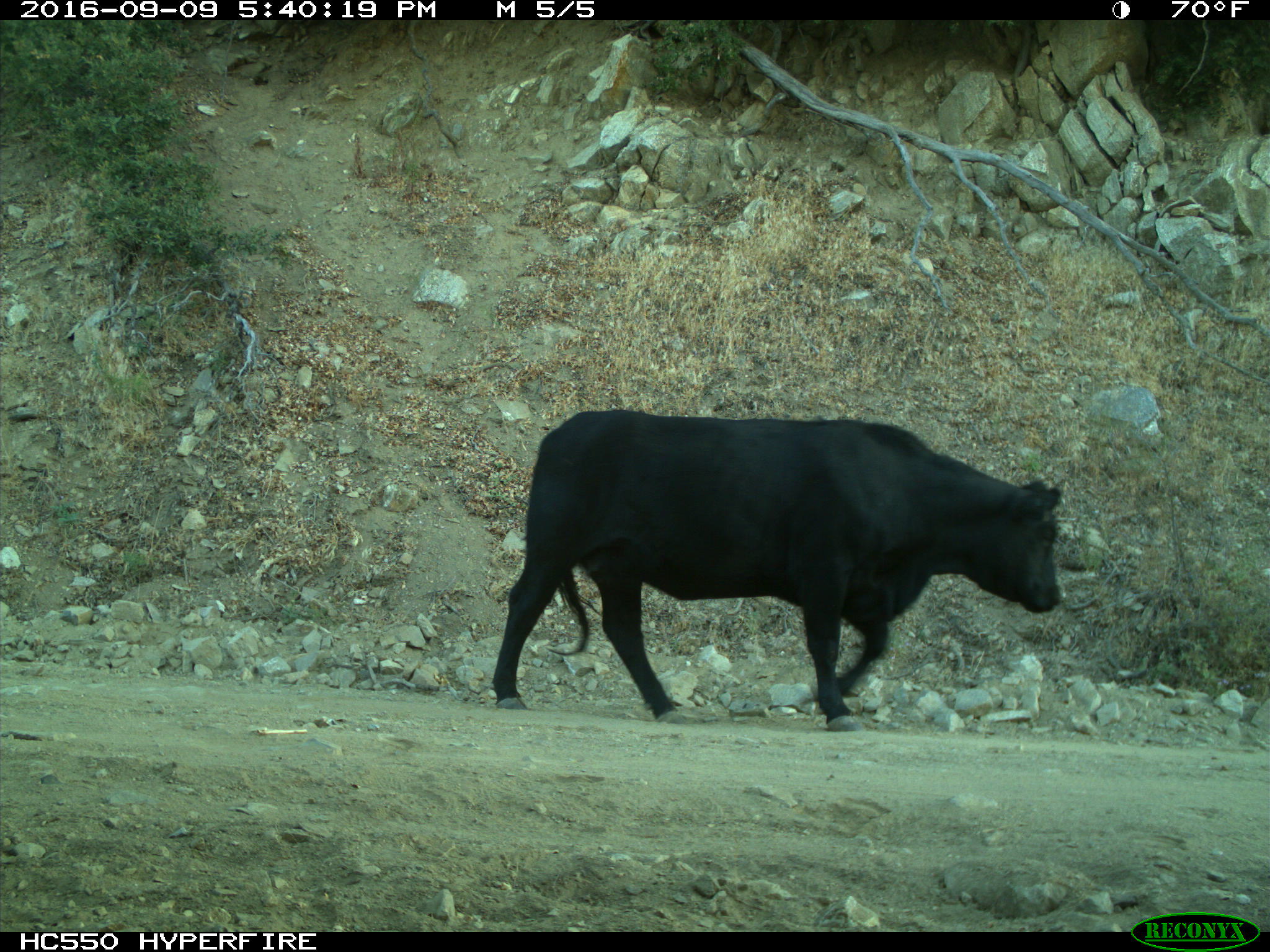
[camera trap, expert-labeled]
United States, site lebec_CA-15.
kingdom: Animalia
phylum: Chordata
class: Mammalia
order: Artiodactyla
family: Bovidae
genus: Bos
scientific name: Bos taurus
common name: domestic cow